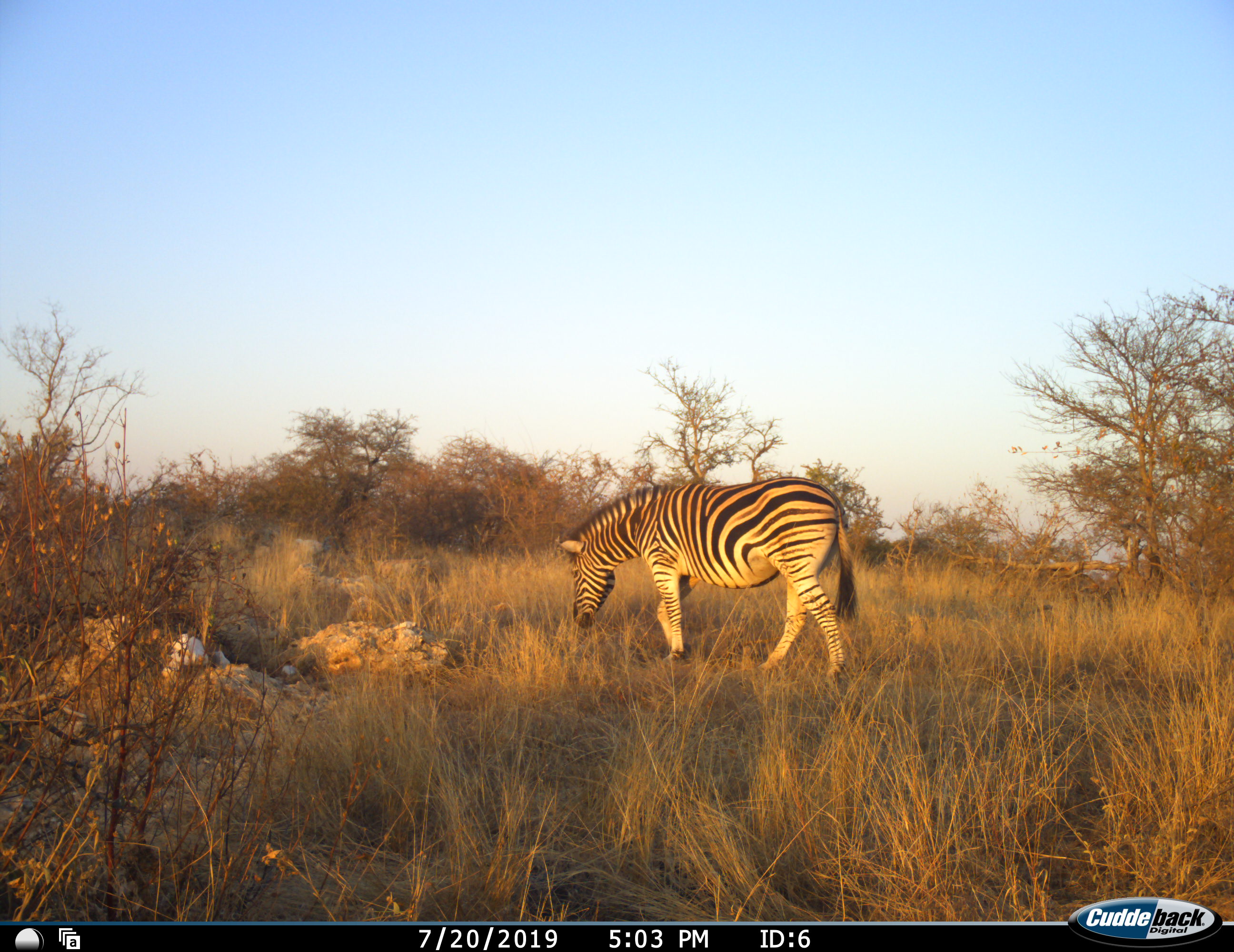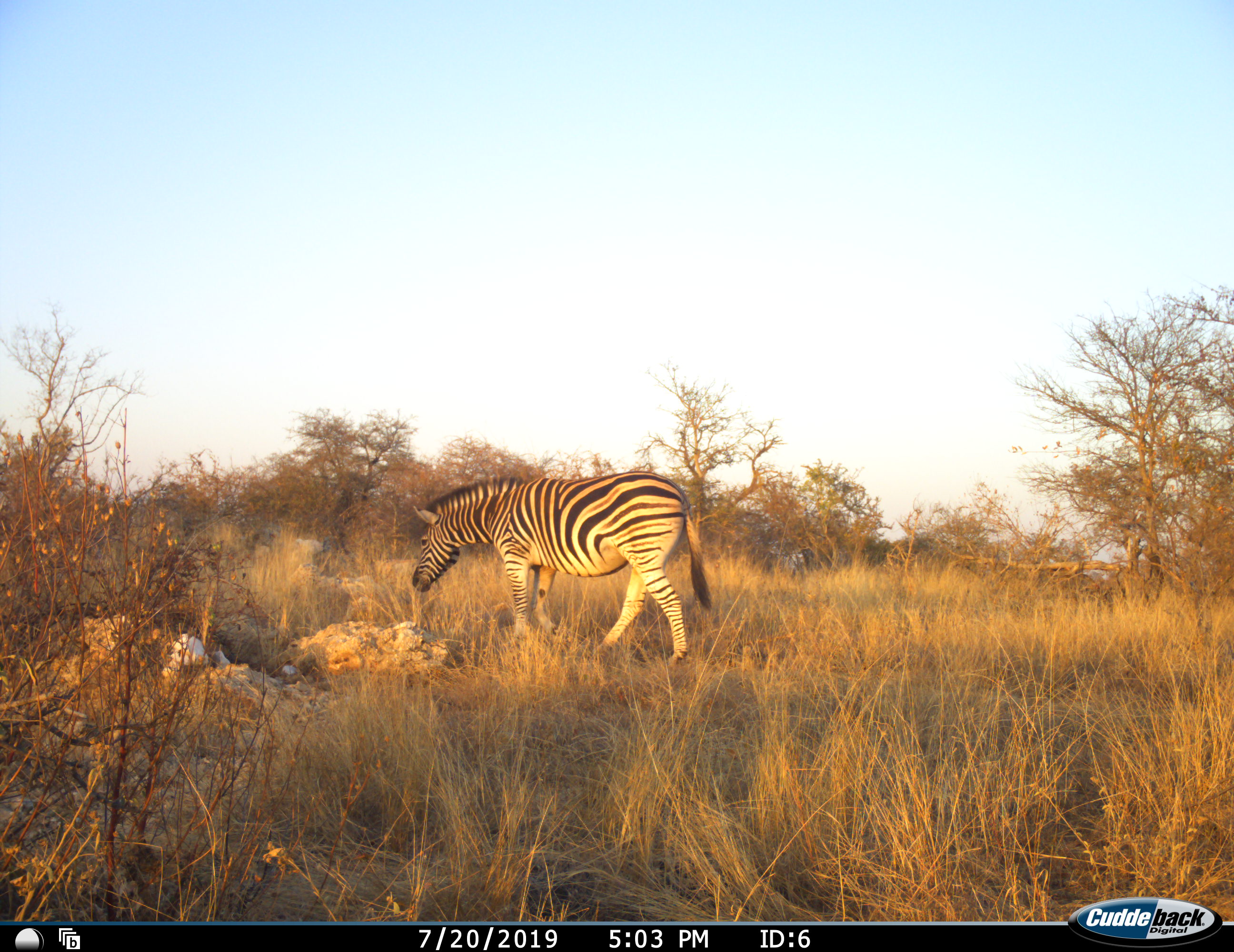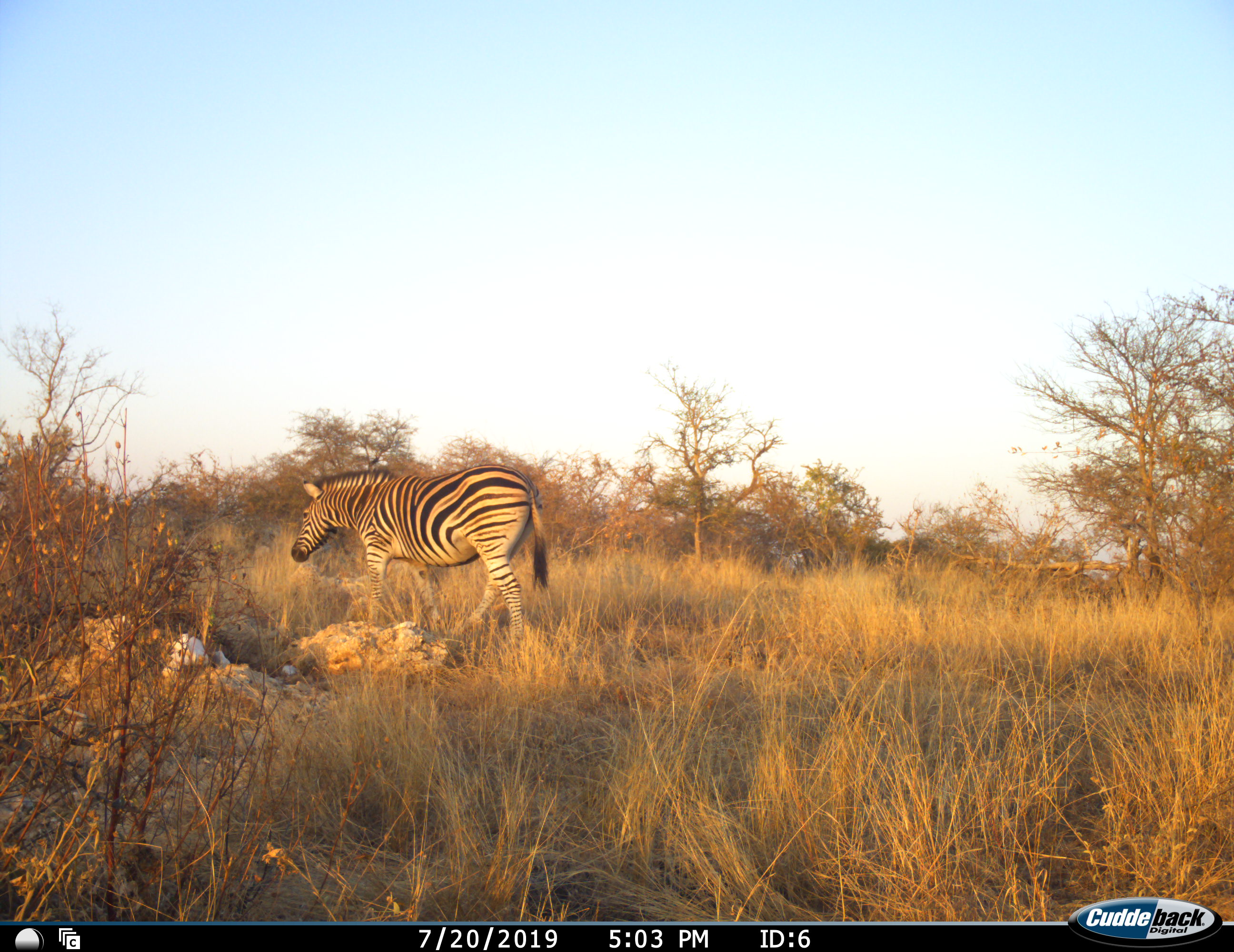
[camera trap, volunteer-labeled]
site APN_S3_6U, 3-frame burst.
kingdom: Animalia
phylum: Chordata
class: Mammalia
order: Perissodactyla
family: Equidae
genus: Equus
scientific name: Equus quagga burchellii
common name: burchell's zebra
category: zebraburchells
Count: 1.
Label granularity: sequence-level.